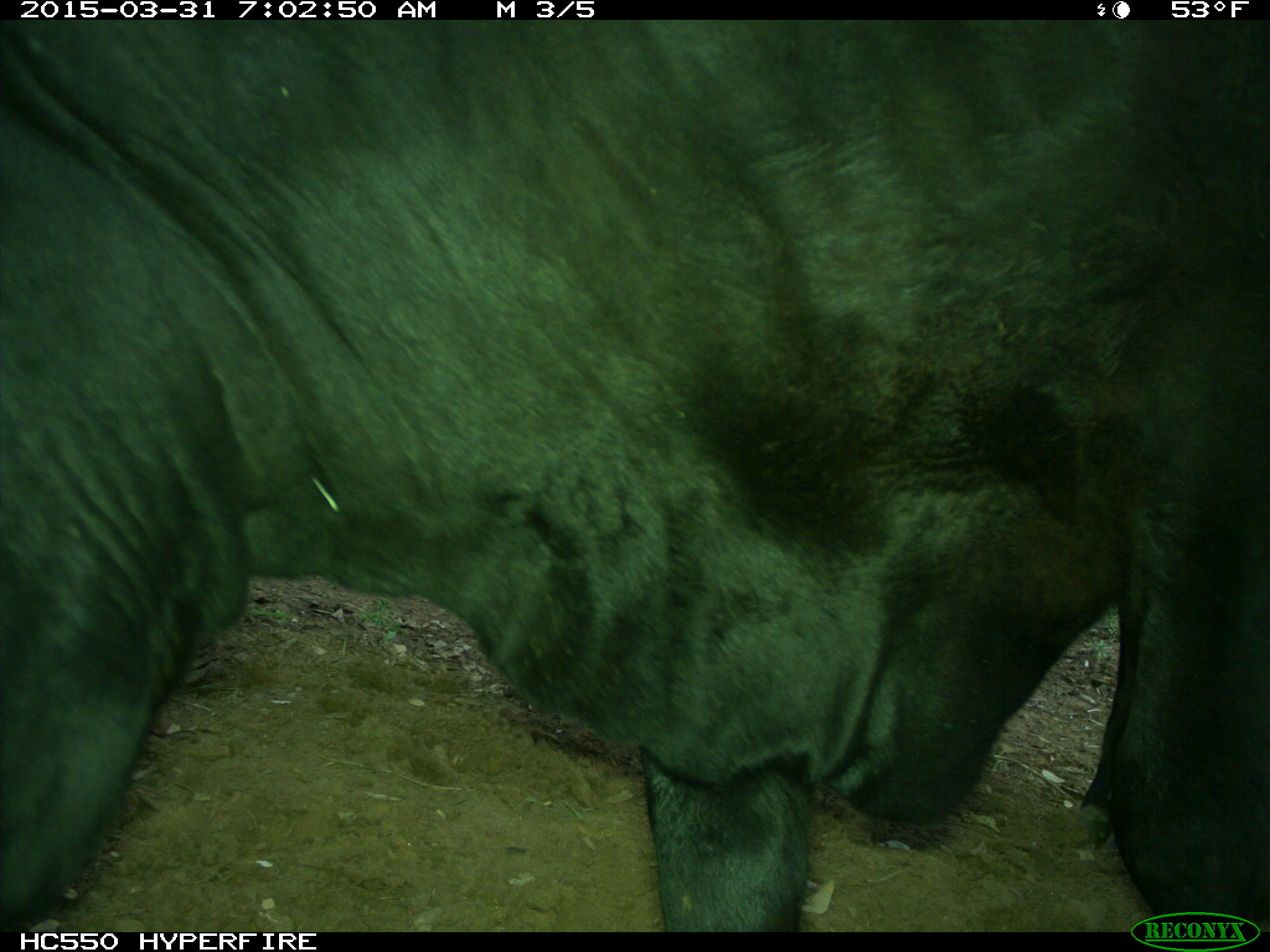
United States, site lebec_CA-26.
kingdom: Animalia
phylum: Chordata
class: Mammalia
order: Artiodactyla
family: Bovidae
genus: Bos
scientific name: Bos taurus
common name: domestic cow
Bos taurus (domestic cow).